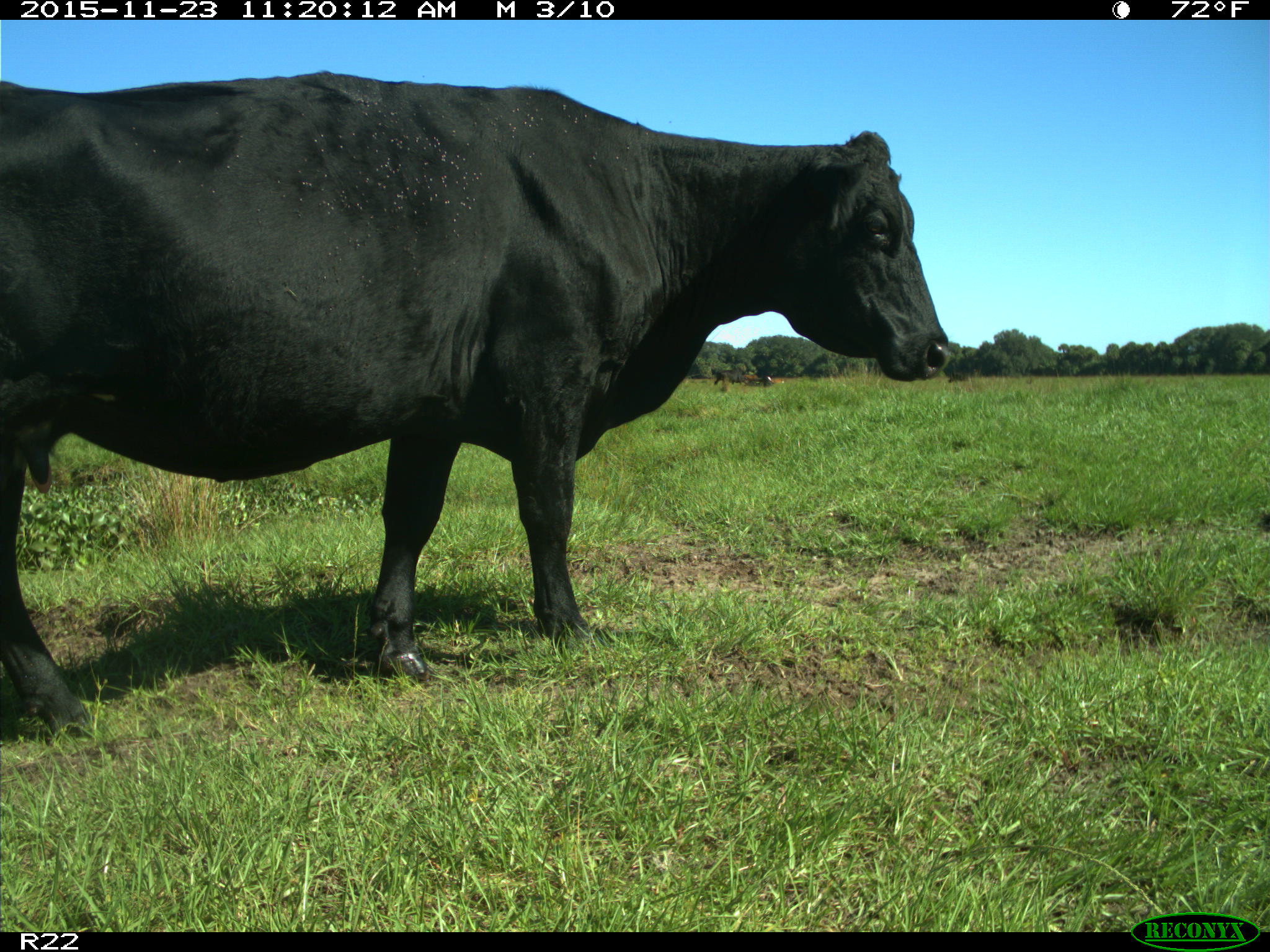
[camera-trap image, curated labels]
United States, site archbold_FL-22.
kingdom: Animalia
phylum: Chordata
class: Mammalia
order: Artiodactyla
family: Bovidae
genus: Bos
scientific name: Bos taurus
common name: domestic cow